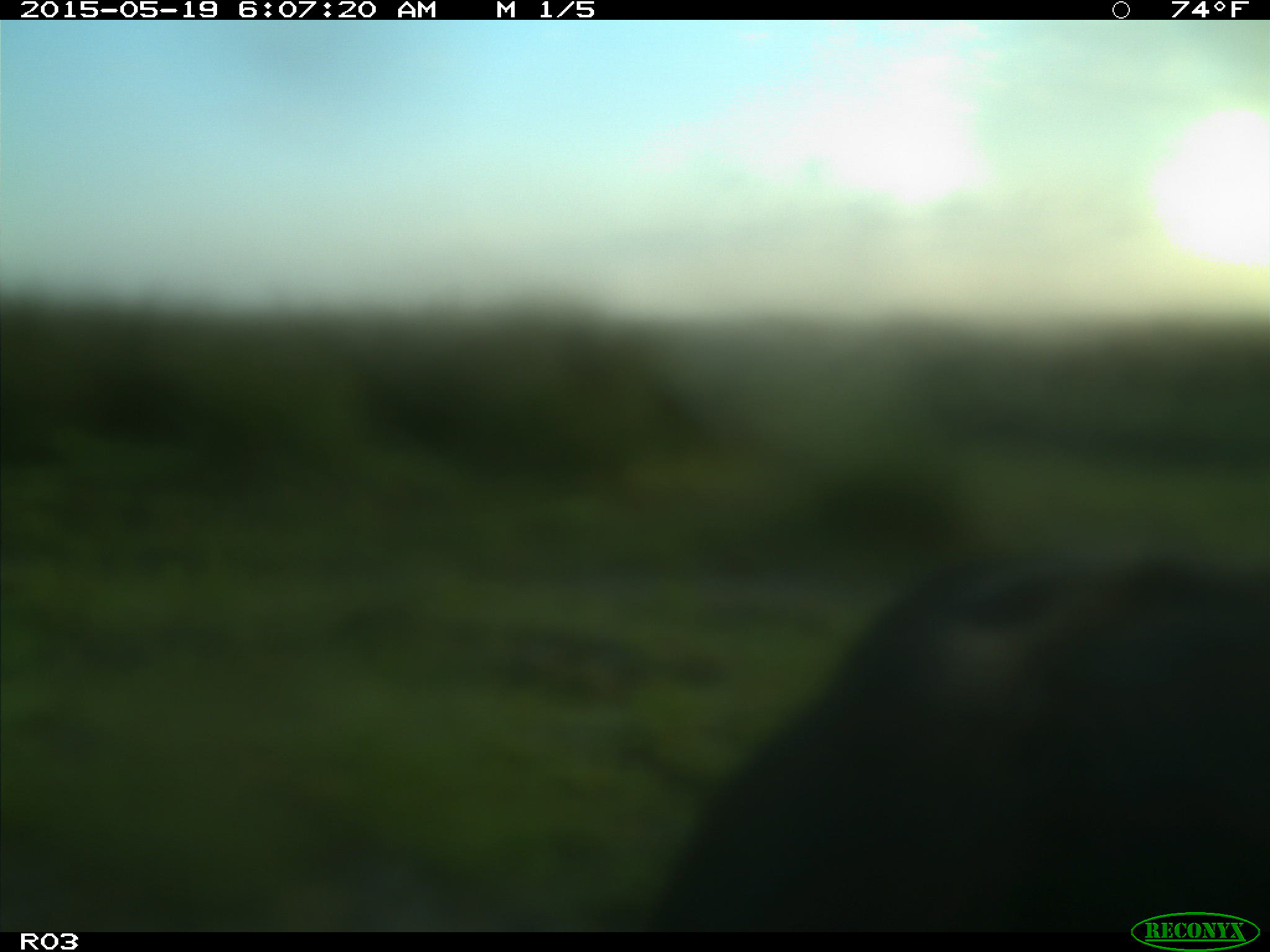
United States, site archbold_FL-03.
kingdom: Animalia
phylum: Chordata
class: Mammalia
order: Artiodactyla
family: Bovidae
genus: Bos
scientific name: Bos taurus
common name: domestic cow